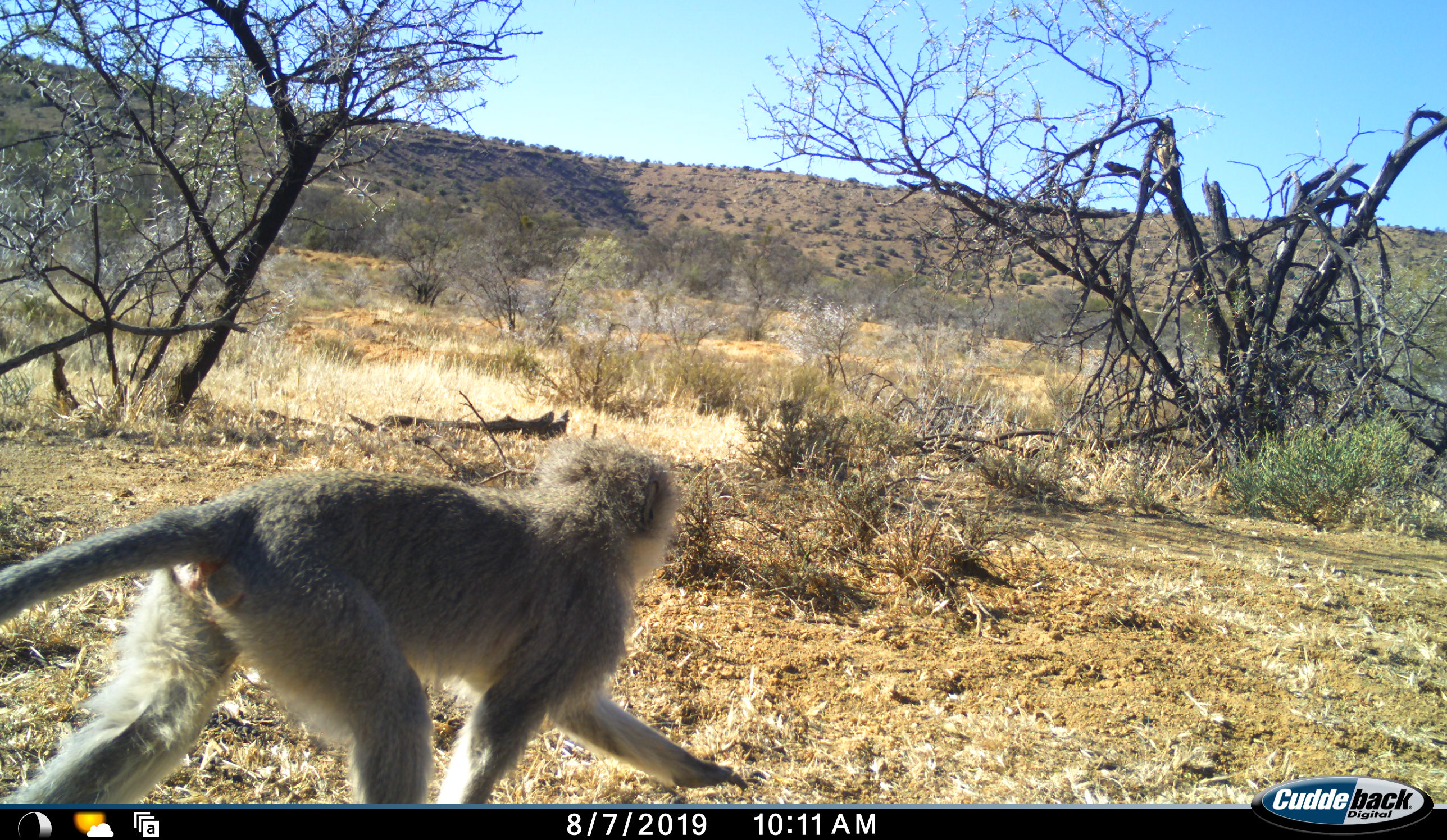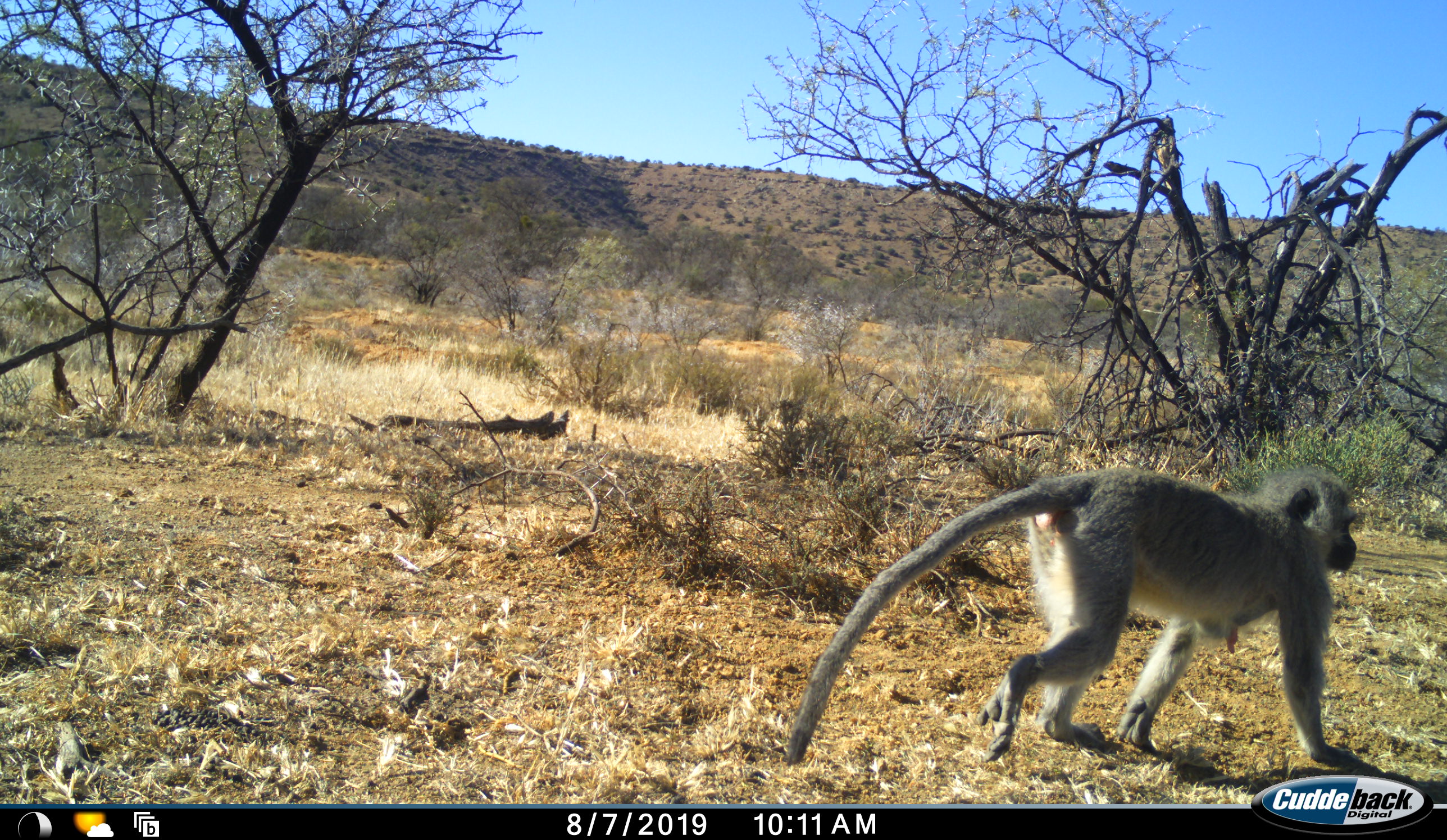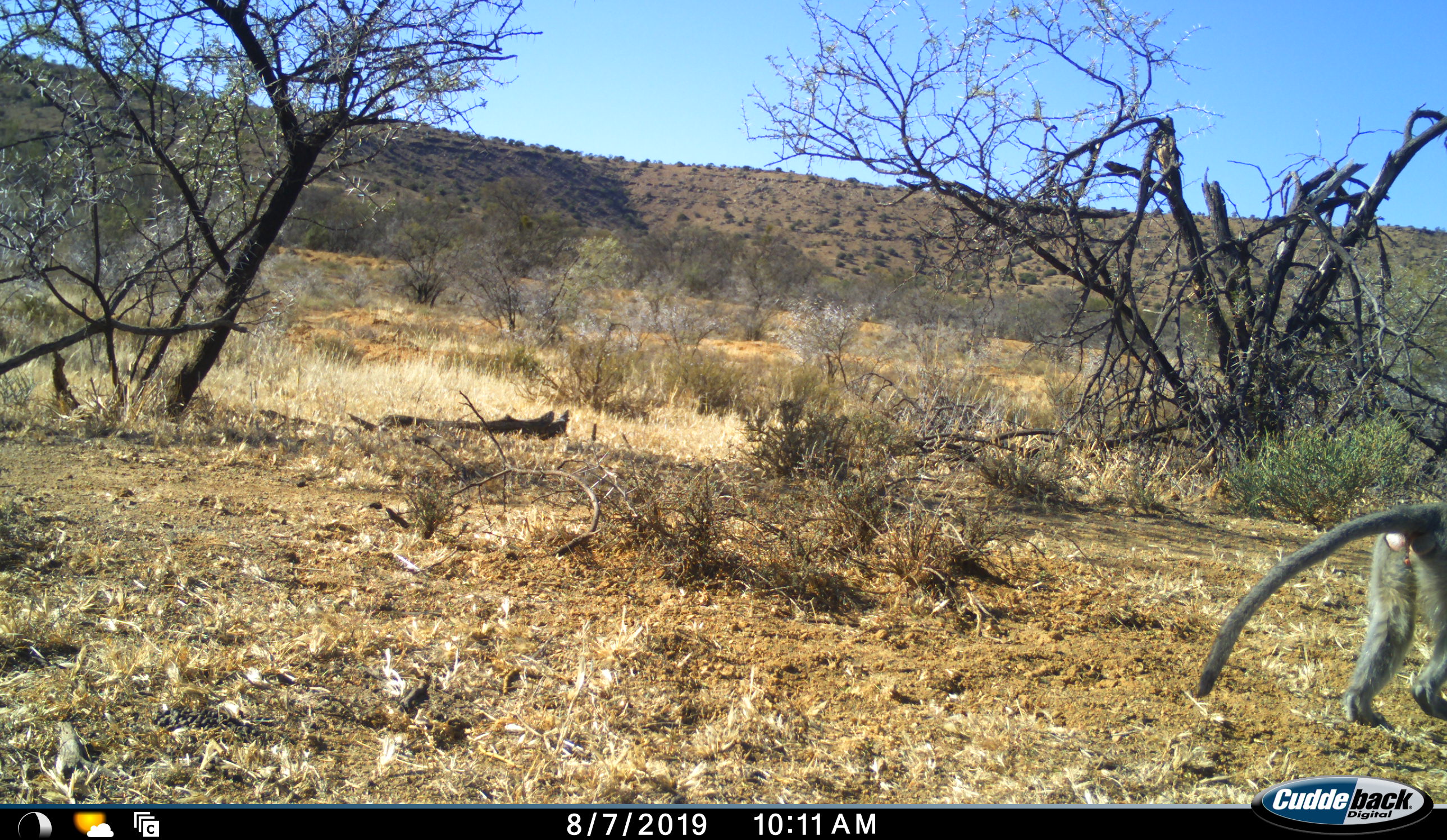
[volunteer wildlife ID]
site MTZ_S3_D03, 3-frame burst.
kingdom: Animalia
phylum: Chordata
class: Mammalia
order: Primates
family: Cercopithecidae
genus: Chlorocebus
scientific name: Chlorocebus pygerythrus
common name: vervet monkey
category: monkeyvervet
Monkeyvervet (vervet monkey) (Chlorocebus pygerythrus), count 1. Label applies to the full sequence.